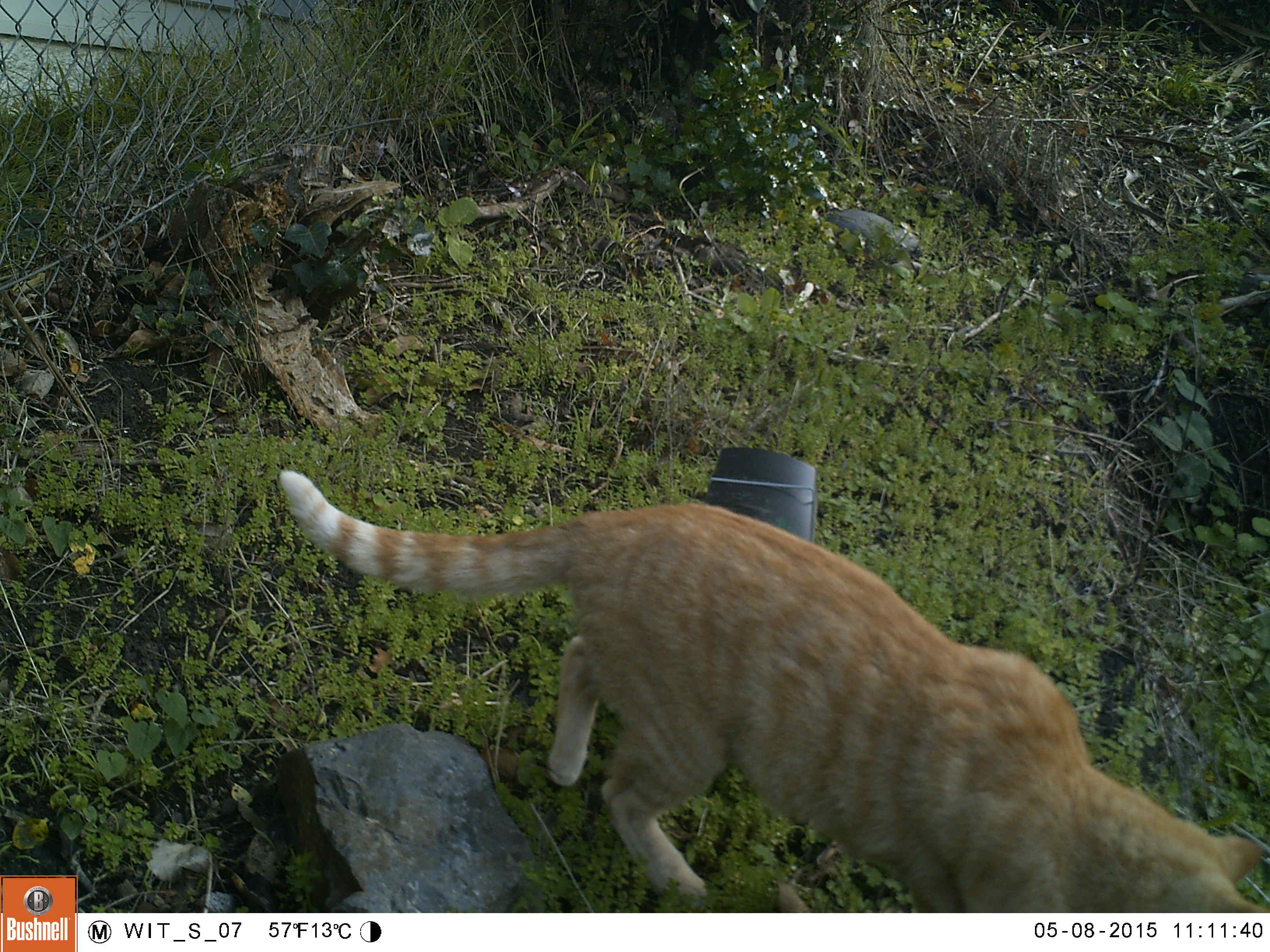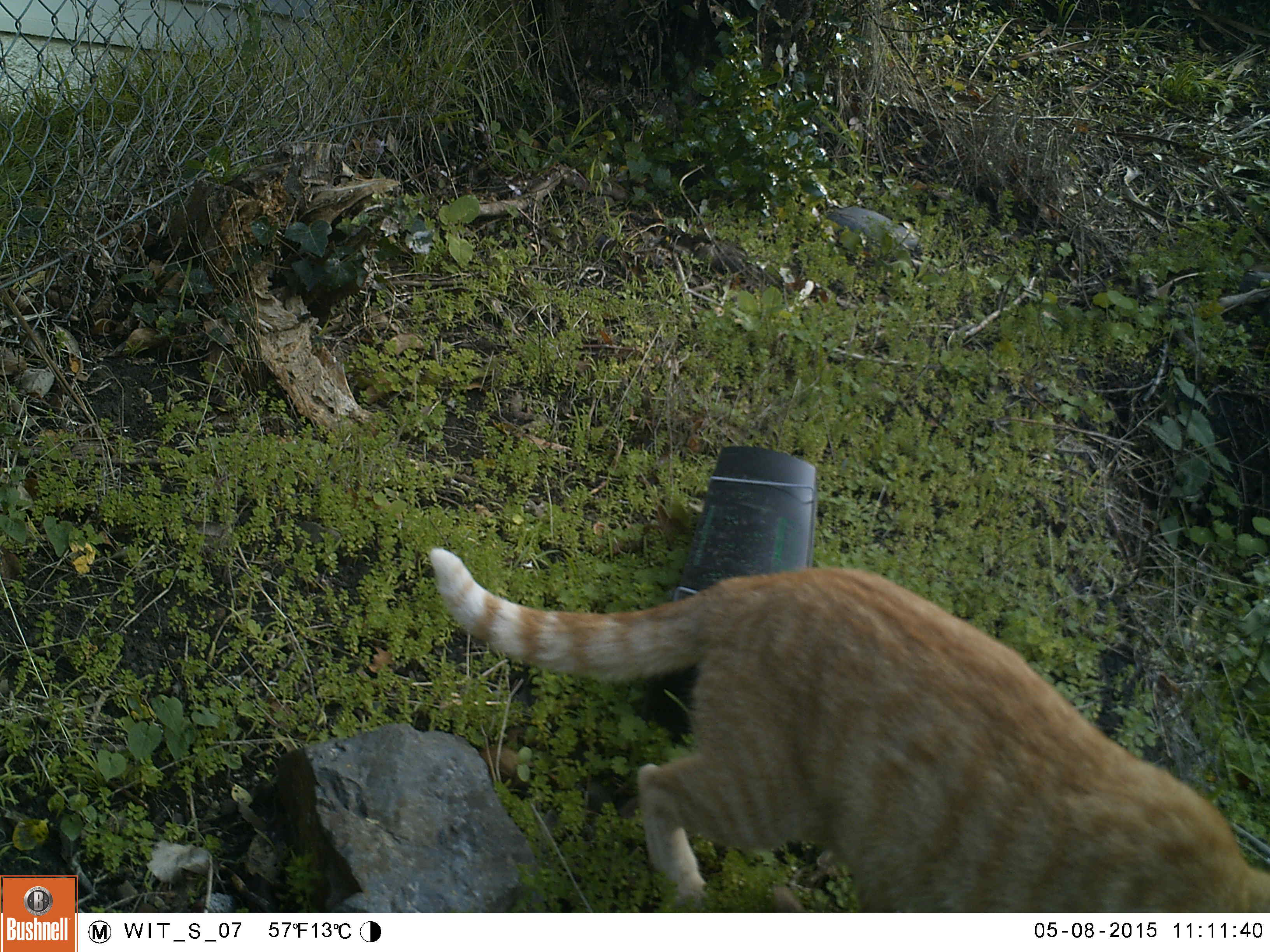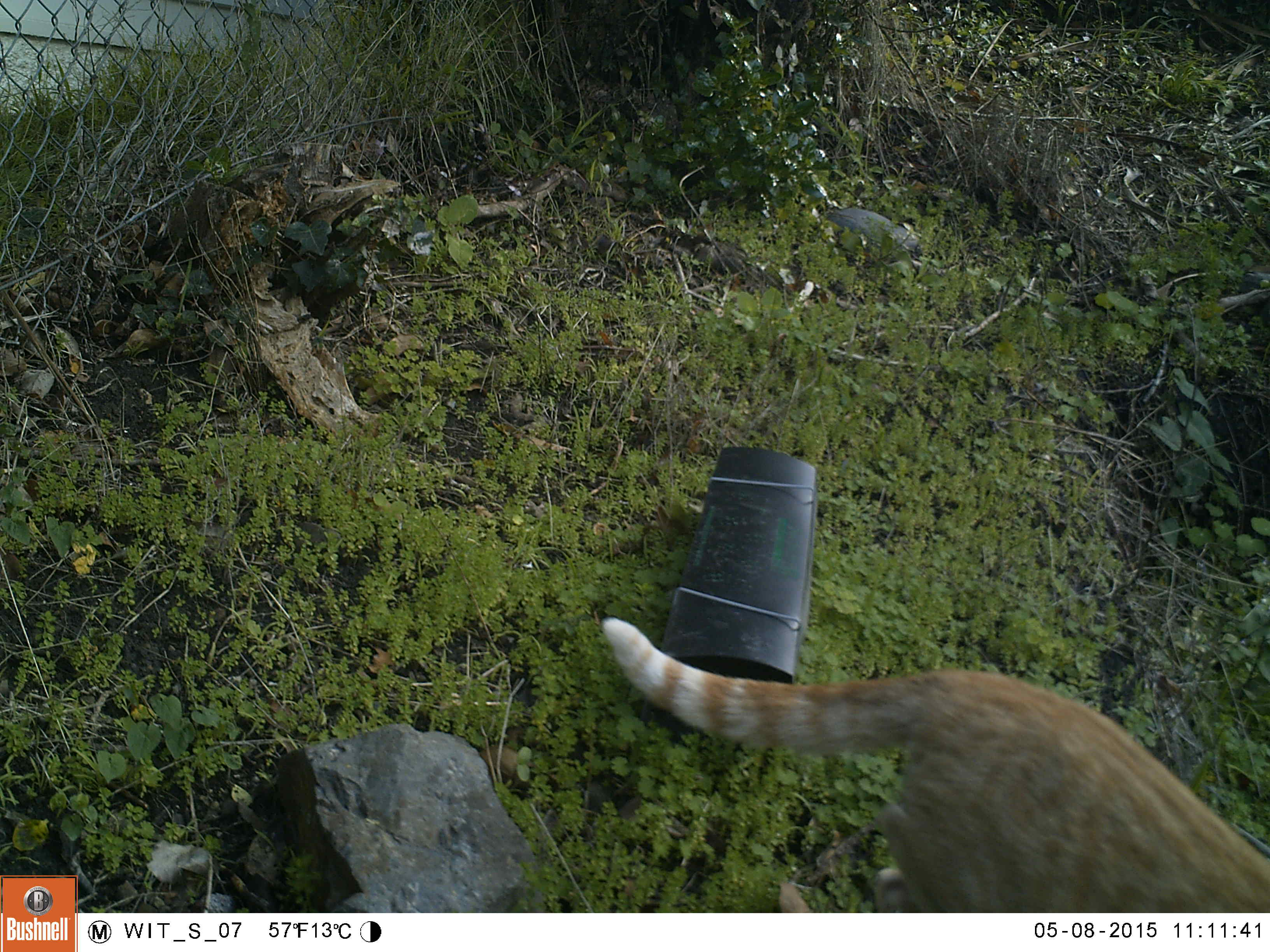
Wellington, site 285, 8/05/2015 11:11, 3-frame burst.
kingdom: Animalia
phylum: Chordata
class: Mammalia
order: Carnivora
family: Felidae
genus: Felis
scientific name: Felis catus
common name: cat